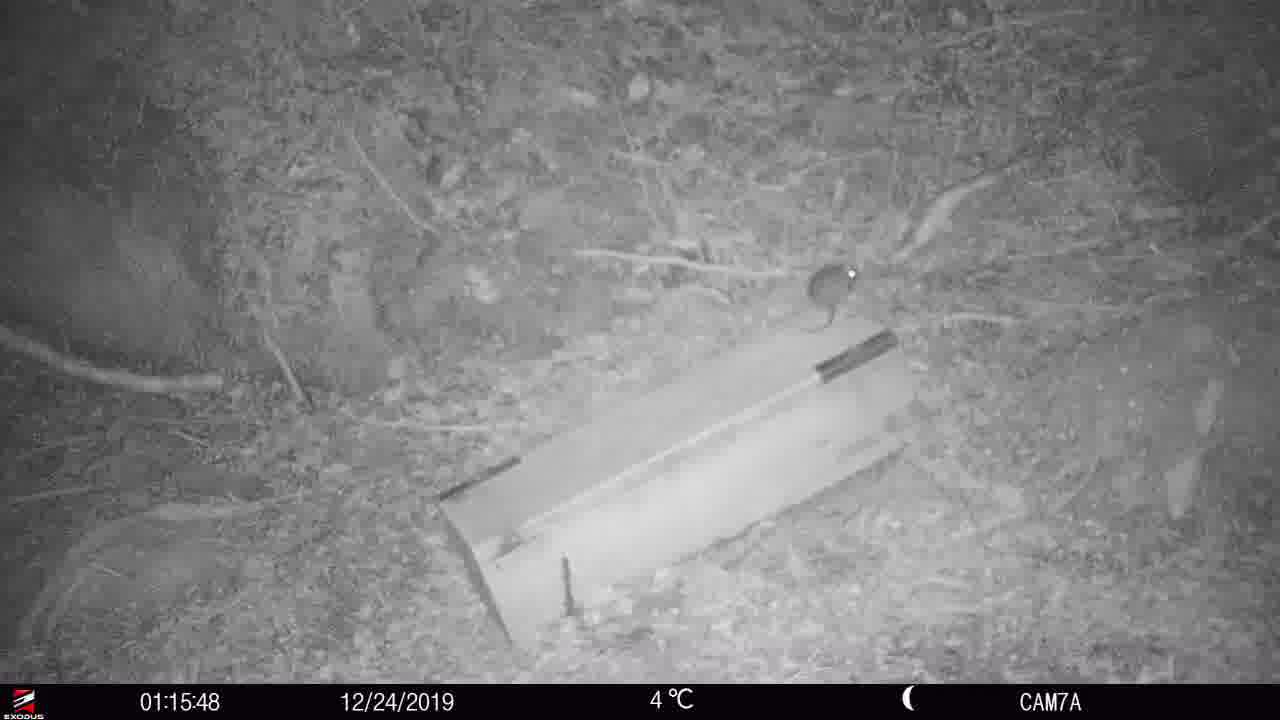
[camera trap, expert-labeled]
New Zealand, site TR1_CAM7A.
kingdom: Animalia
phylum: Chordata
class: Mammalia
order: Rodentia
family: Muridae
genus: Rattus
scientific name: Rattus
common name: rat